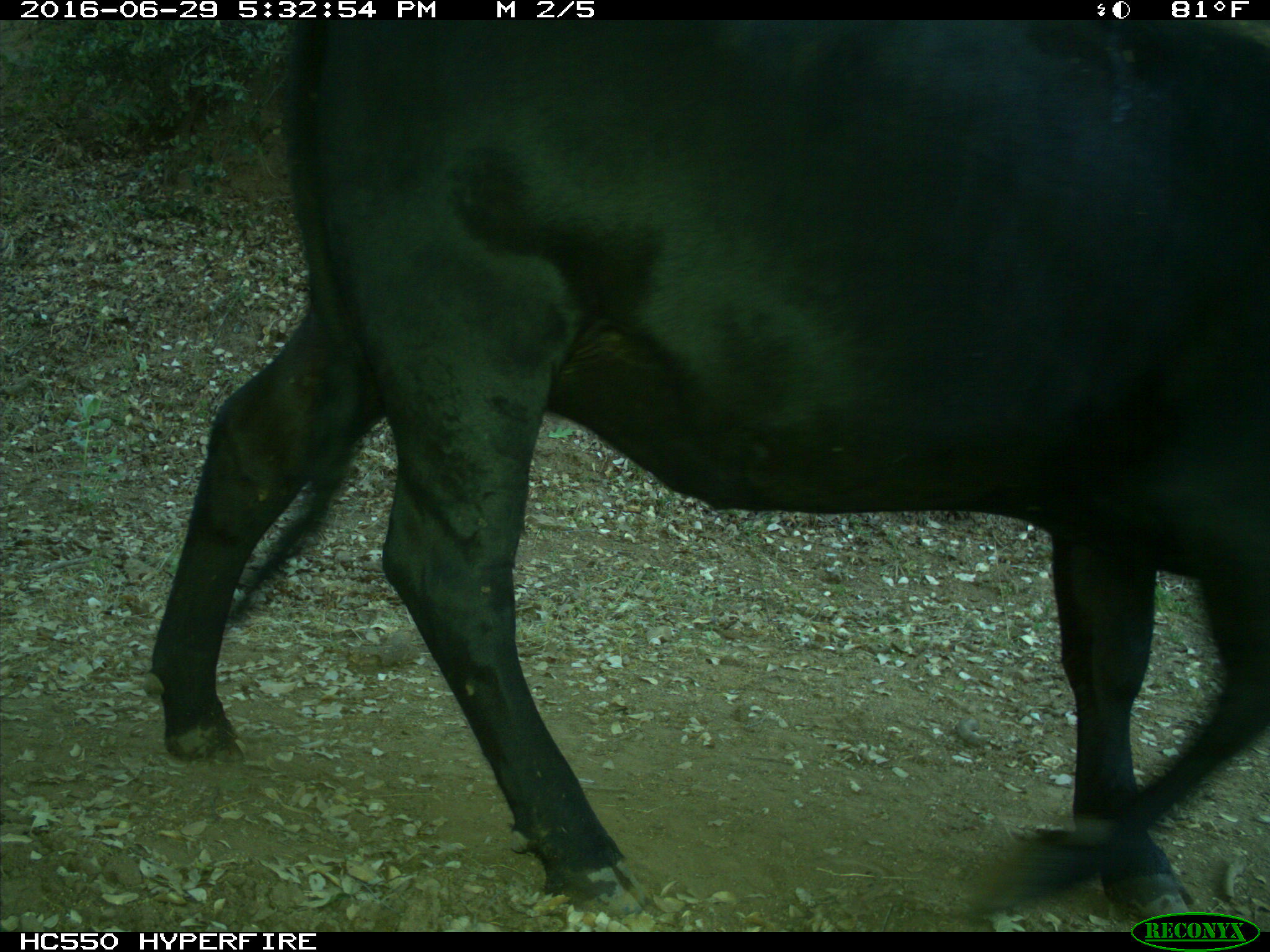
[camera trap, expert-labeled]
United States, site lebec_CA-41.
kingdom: Animalia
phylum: Chordata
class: Mammalia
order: Artiodactyla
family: Bovidae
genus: Bos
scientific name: Bos taurus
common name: domestic cow